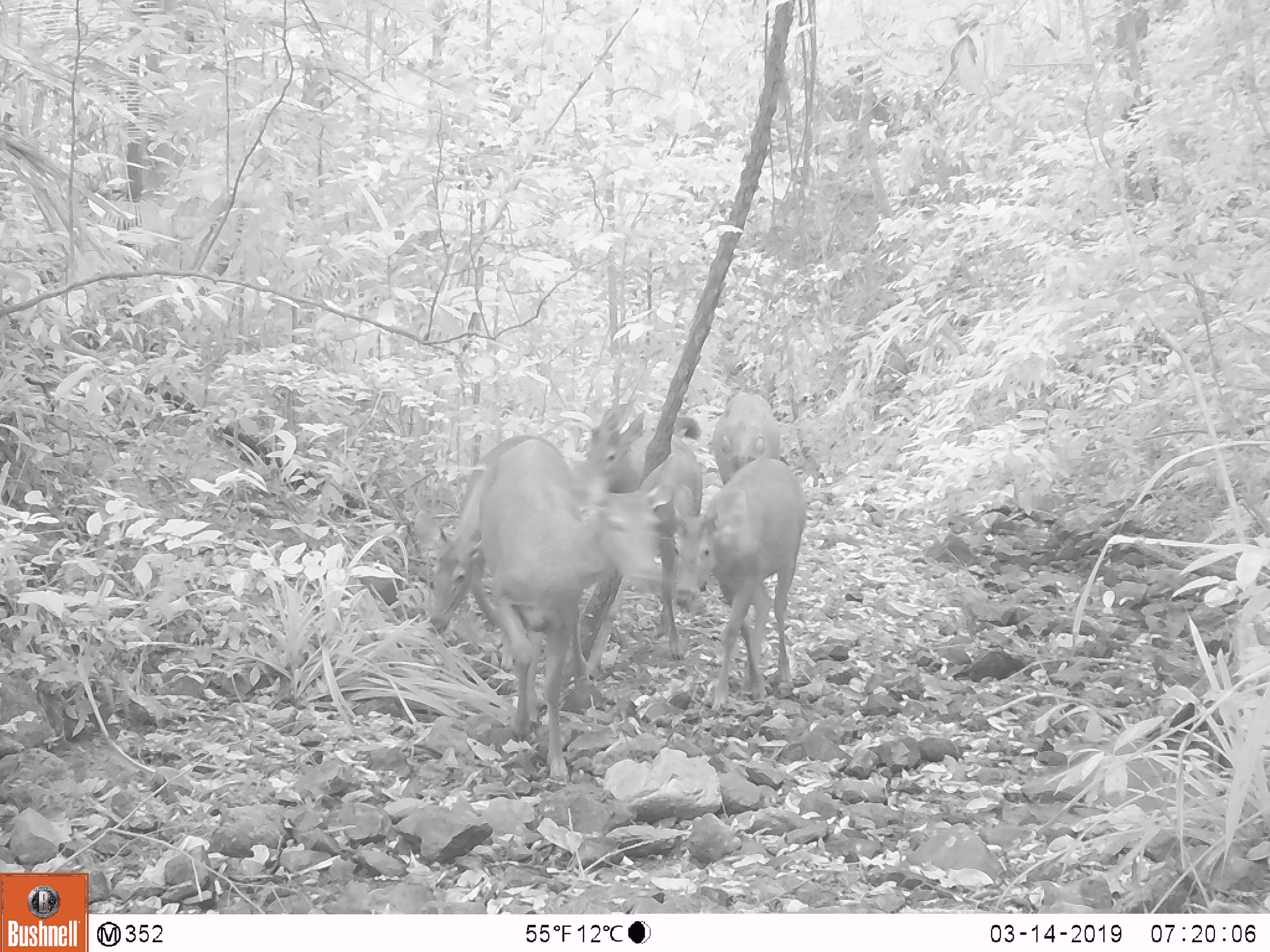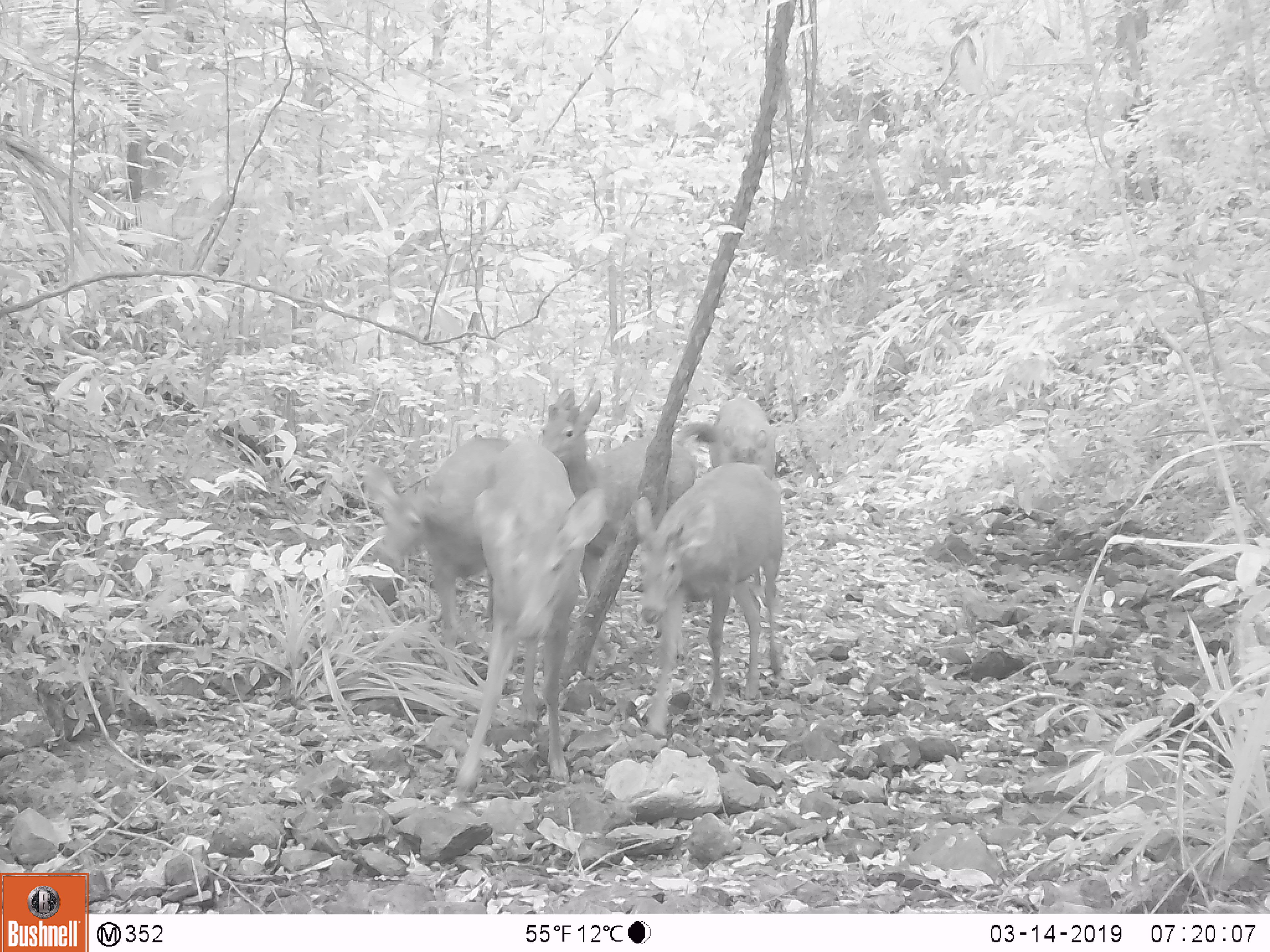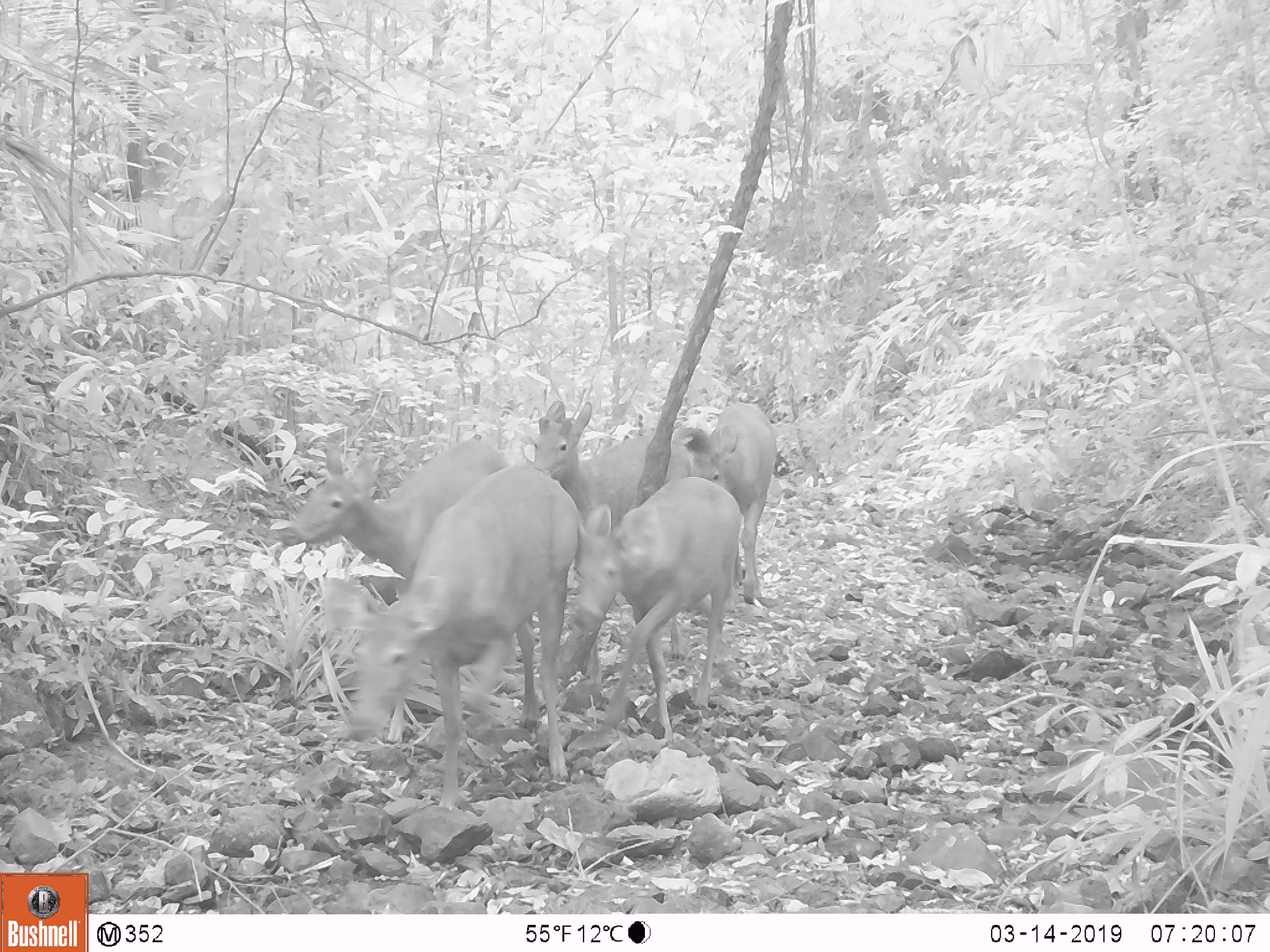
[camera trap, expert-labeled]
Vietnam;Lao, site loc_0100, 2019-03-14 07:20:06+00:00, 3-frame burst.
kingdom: Animalia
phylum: Chordata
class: Mammalia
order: Artiodactyla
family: Cervidae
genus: Rusa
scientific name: Rusa unicolor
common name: sambar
Sambar (Rusa unicolor). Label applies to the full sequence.